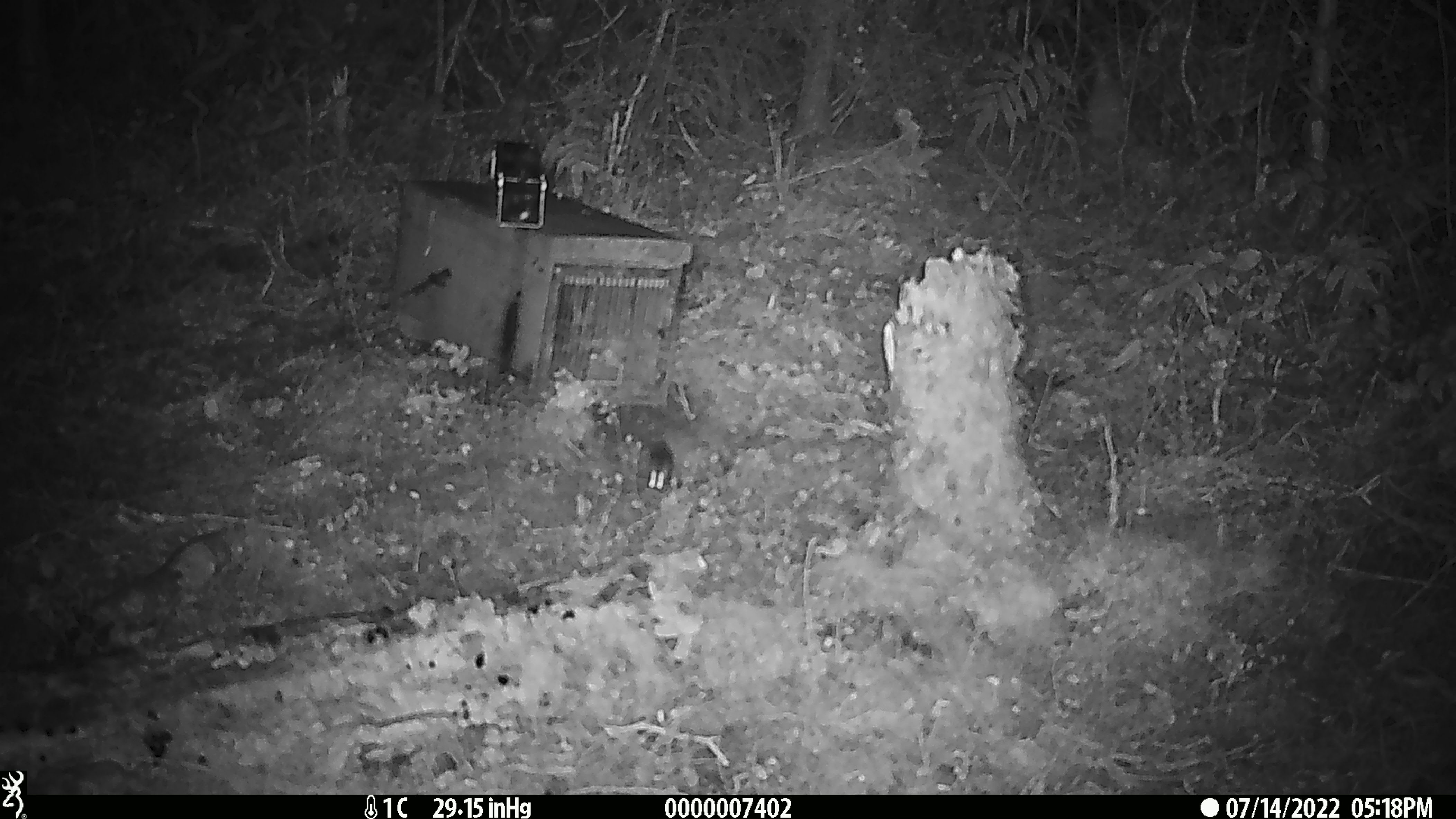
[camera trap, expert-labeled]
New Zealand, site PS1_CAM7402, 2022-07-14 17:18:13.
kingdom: Animalia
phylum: Chordata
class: Mammalia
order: Rodentia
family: Muridae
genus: Mus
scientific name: Mus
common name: mouse